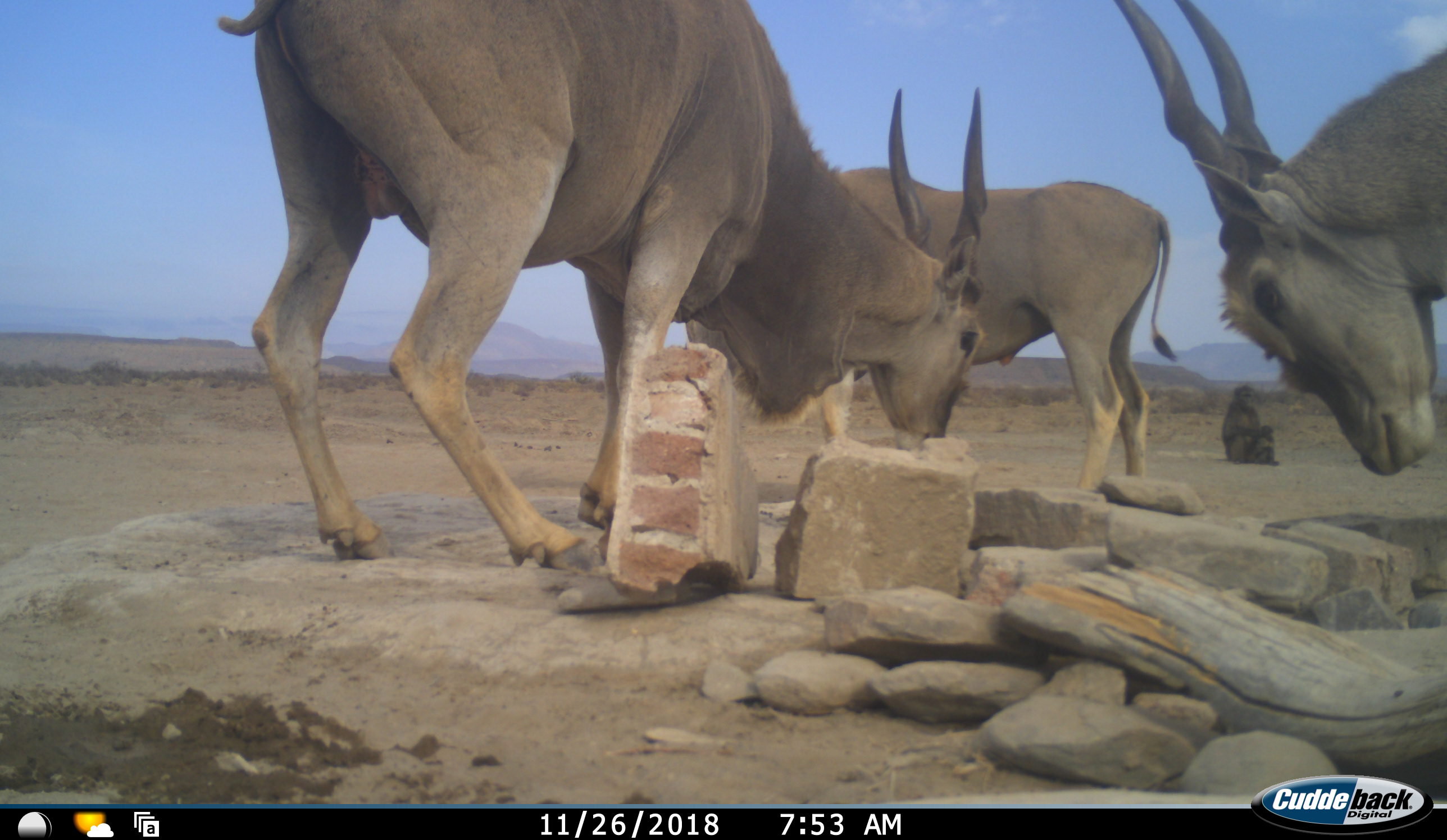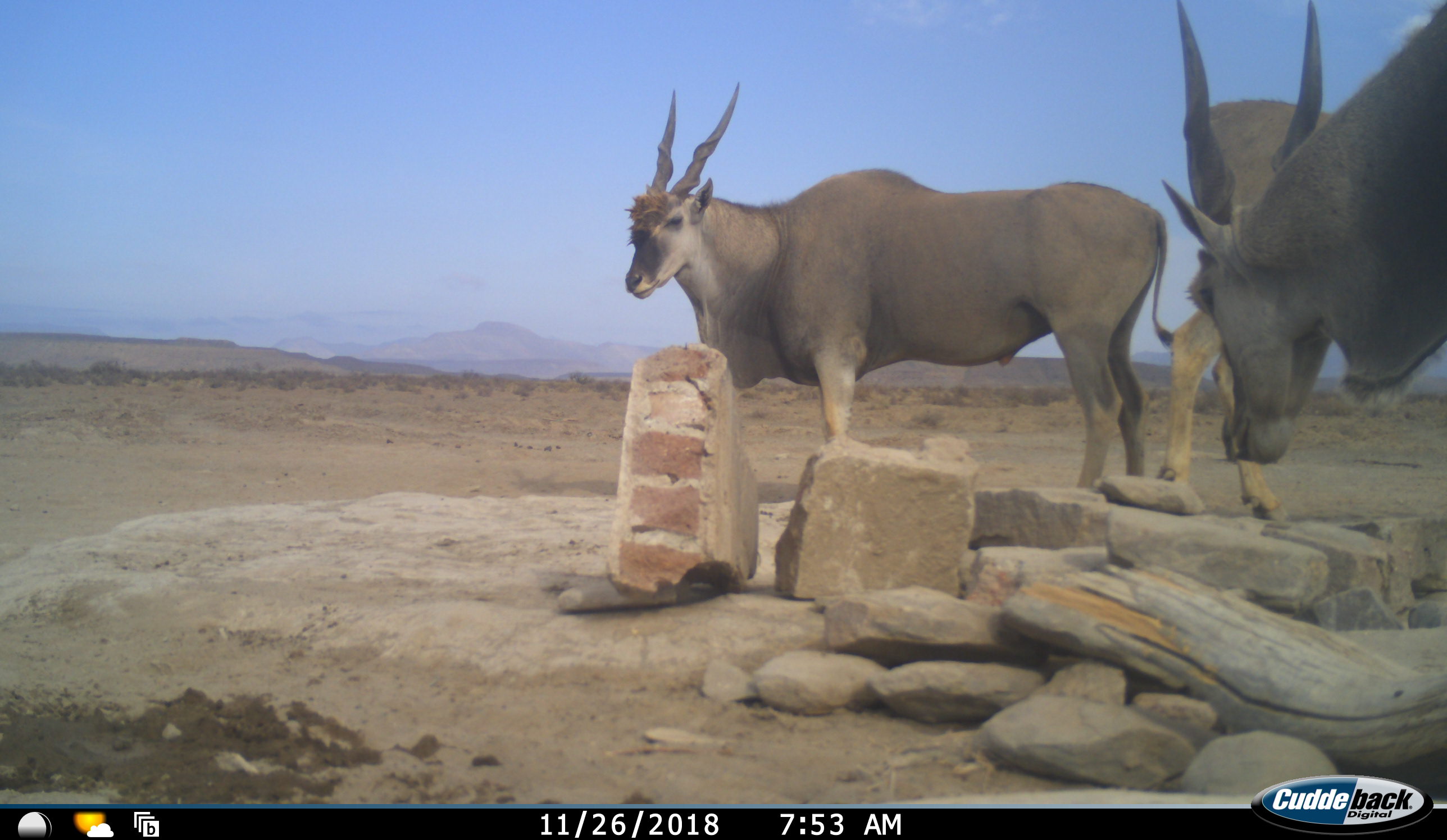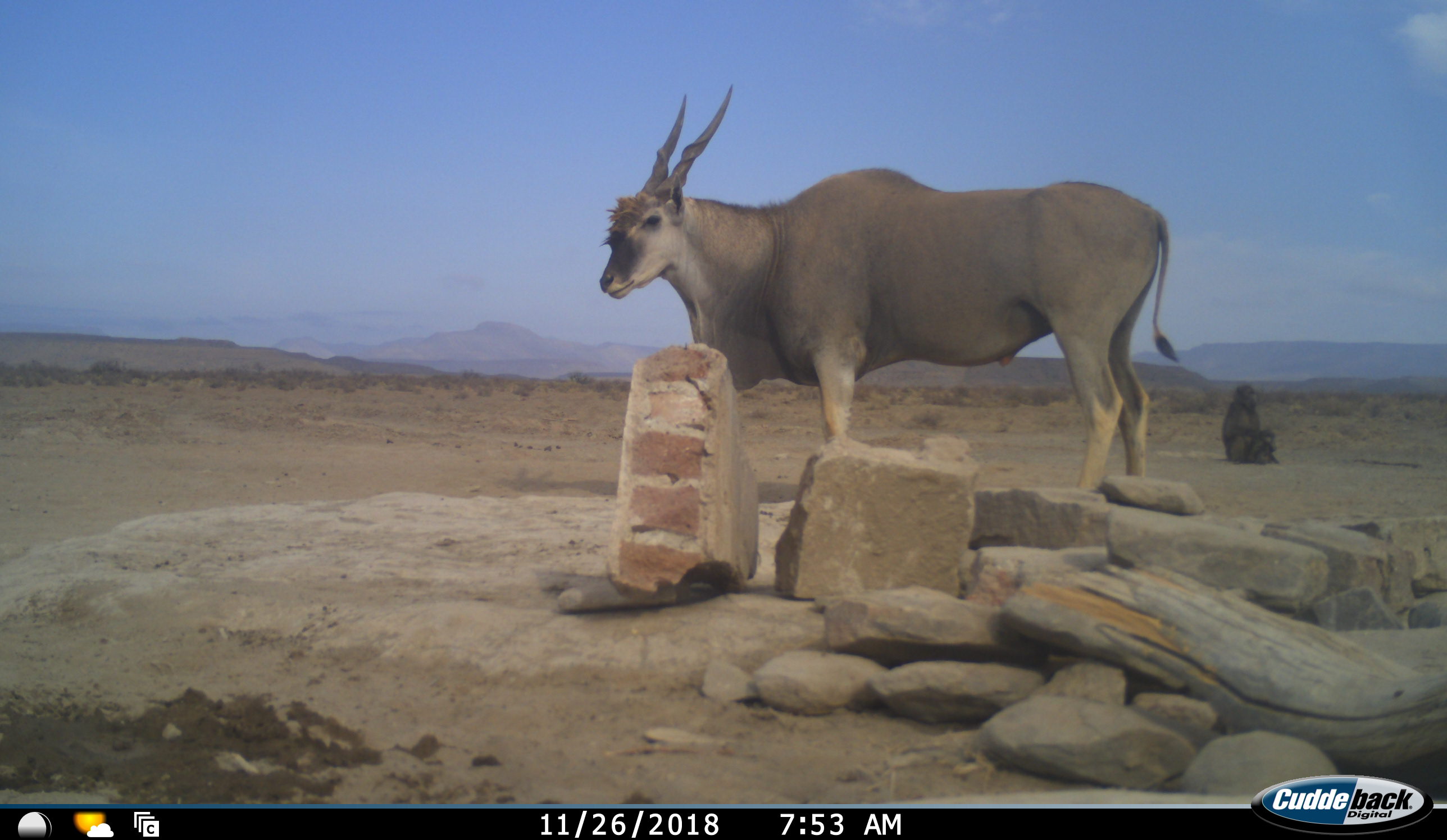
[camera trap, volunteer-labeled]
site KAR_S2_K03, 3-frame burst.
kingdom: Animalia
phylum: Chordata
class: Mammalia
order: Primates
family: Cercopithecidae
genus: Papio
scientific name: Papio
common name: baboon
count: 1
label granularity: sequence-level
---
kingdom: Animalia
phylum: Chordata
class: Mammalia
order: Artiodactyla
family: Bovidae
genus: Tragelaphus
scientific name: Tragelaphus oryx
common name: eland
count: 3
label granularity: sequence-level